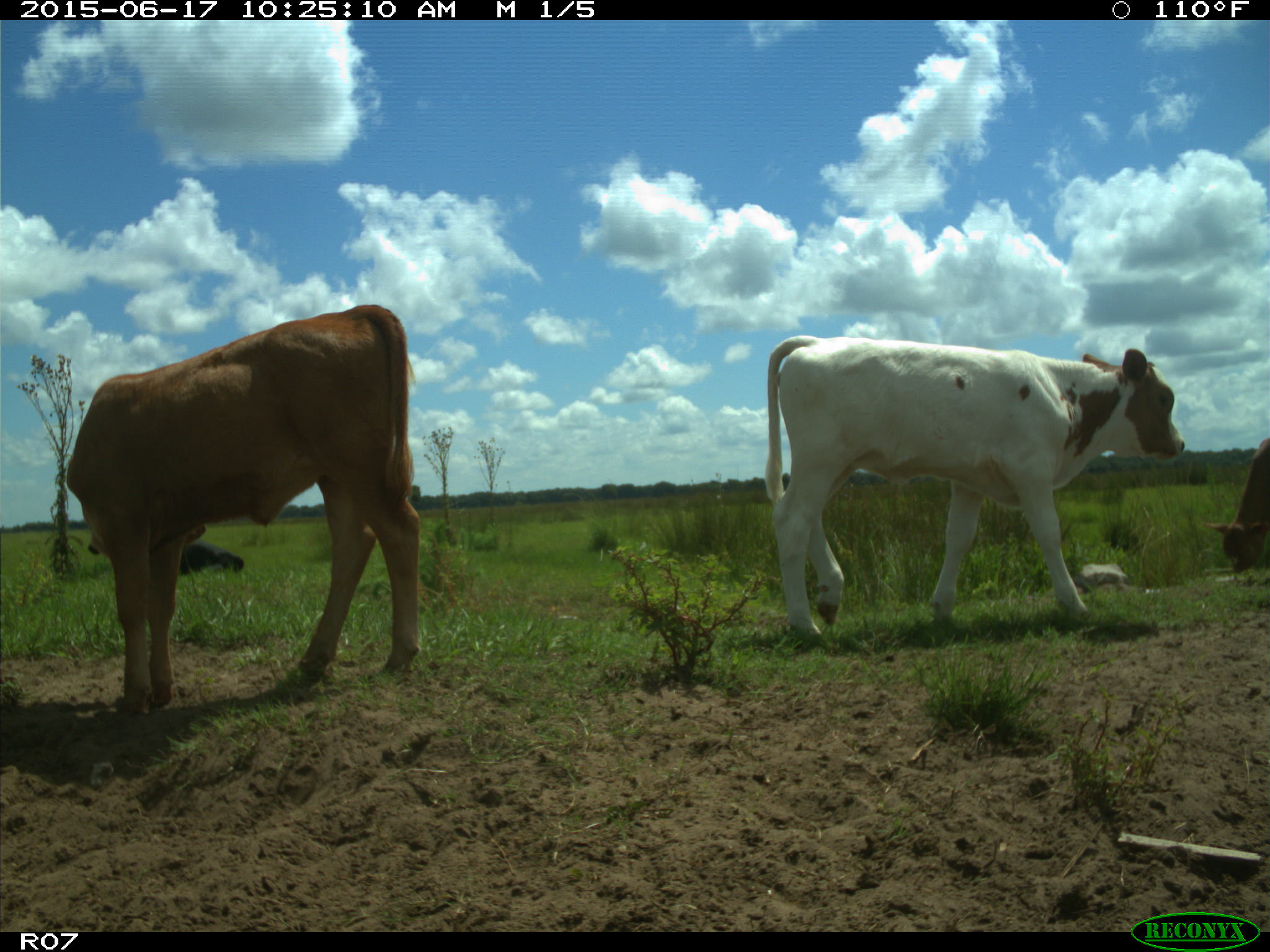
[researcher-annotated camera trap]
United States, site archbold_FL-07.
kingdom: Animalia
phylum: Chordata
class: Mammalia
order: Artiodactyla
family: Bovidae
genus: Bos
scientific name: Bos taurus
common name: domestic cow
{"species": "Bos taurus (domestic cow)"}